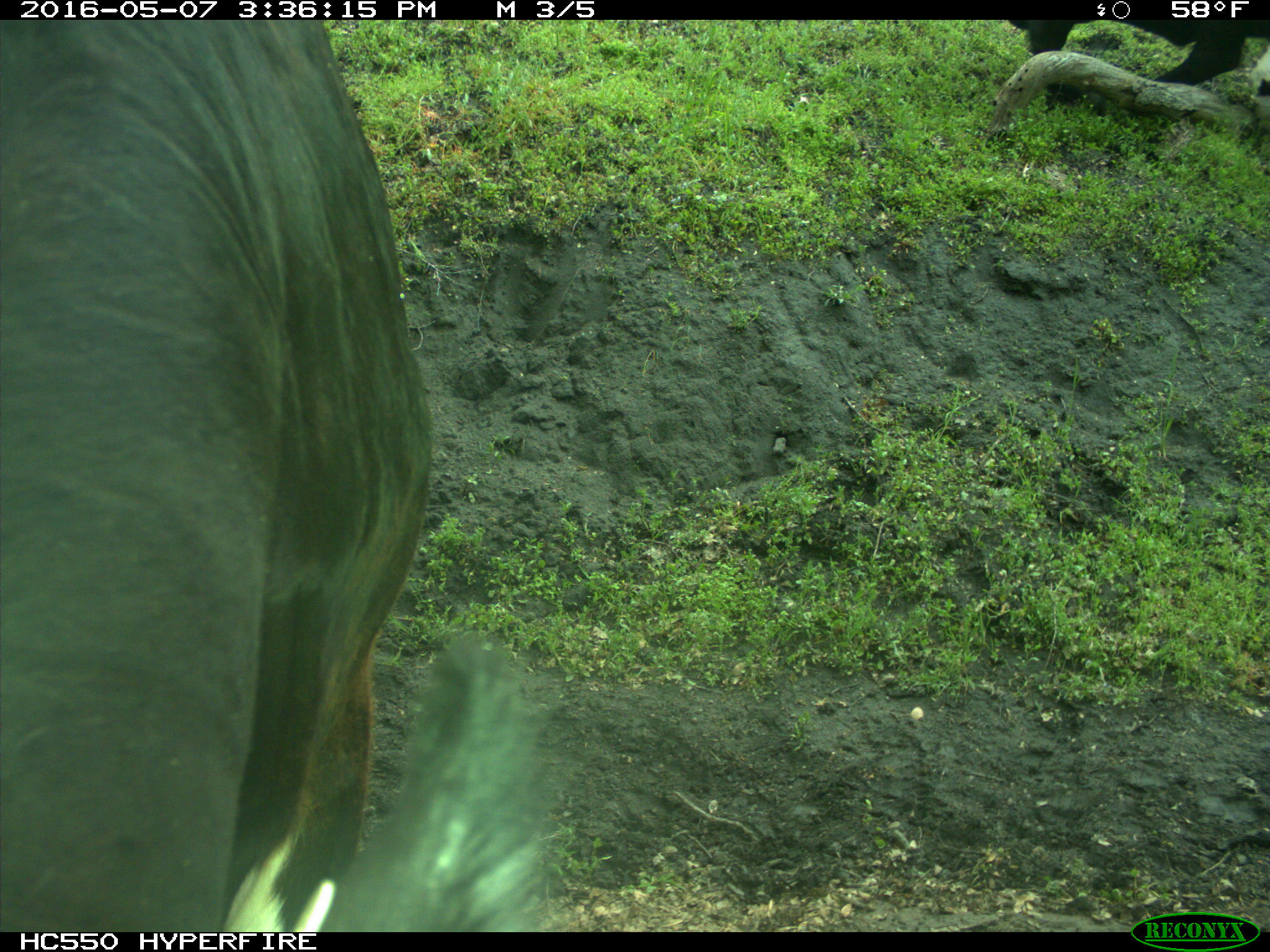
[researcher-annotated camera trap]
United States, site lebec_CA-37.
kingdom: Animalia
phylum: Chordata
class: Mammalia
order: Artiodactyla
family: Bovidae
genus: Bos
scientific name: Bos taurus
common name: domestic cow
Bos taurus (domestic cow).